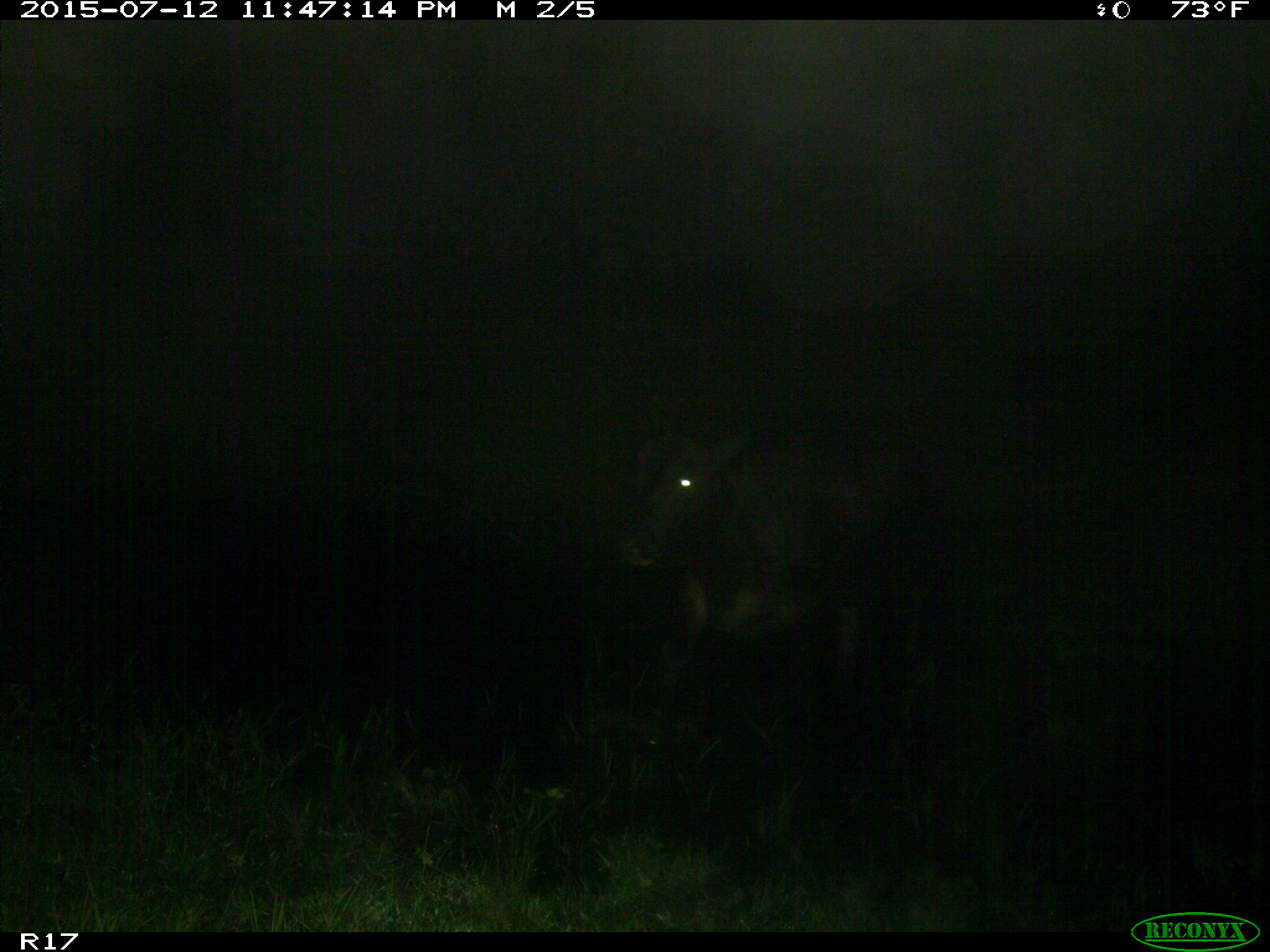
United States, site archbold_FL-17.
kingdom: Animalia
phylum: Chordata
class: Mammalia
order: Artiodactyla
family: Bovidae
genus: Bos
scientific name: Bos taurus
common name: domestic cow